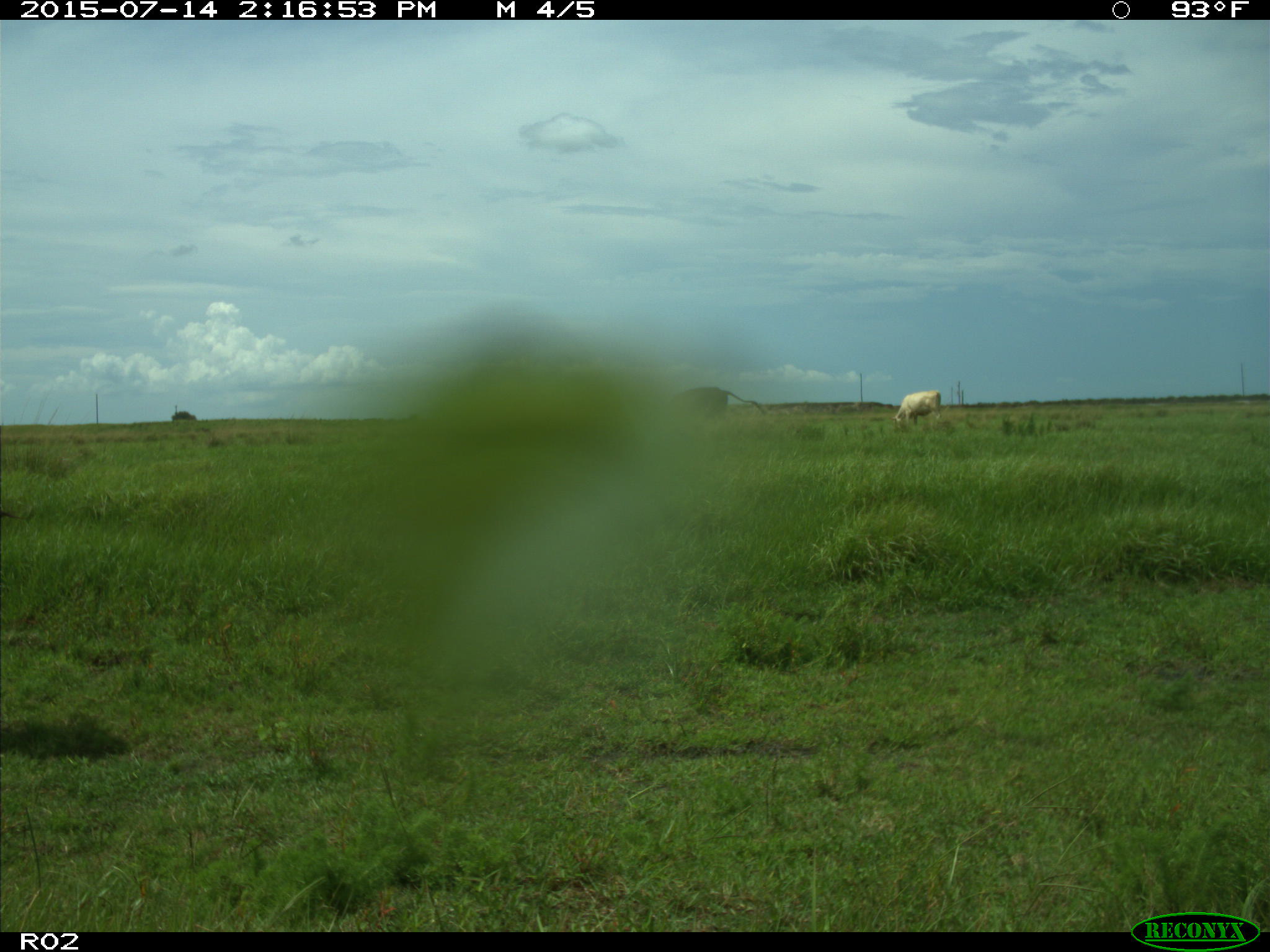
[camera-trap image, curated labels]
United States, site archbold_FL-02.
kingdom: Animalia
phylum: Chordata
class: Mammalia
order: Artiodactyla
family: Bovidae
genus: Bos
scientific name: Bos taurus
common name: domestic cow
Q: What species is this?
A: Bos taurus (domestic cow).